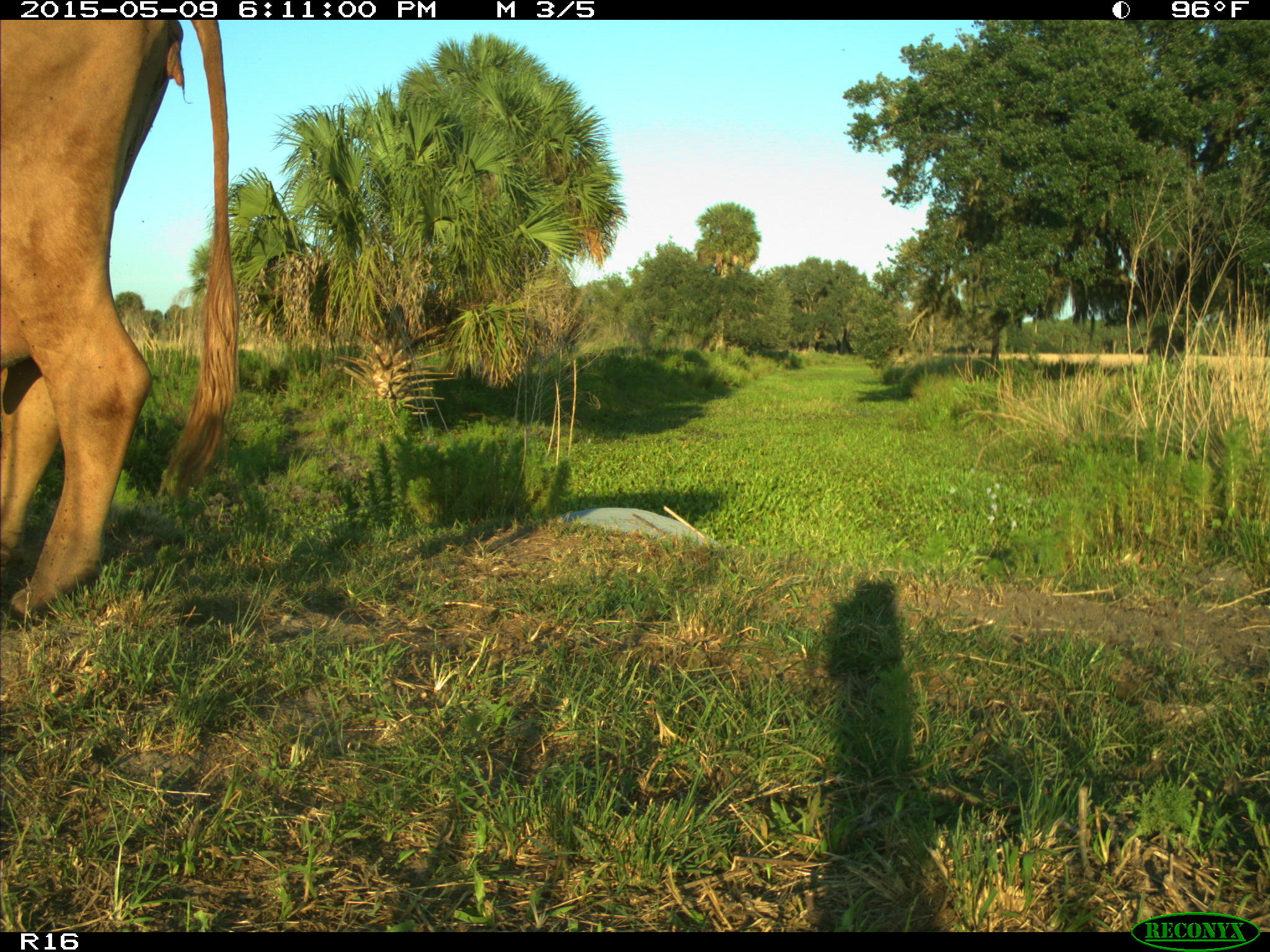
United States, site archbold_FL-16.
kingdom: Animalia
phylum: Chordata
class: Mammalia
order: Artiodactyla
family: Bovidae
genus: Bos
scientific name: Bos taurus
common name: domestic cow